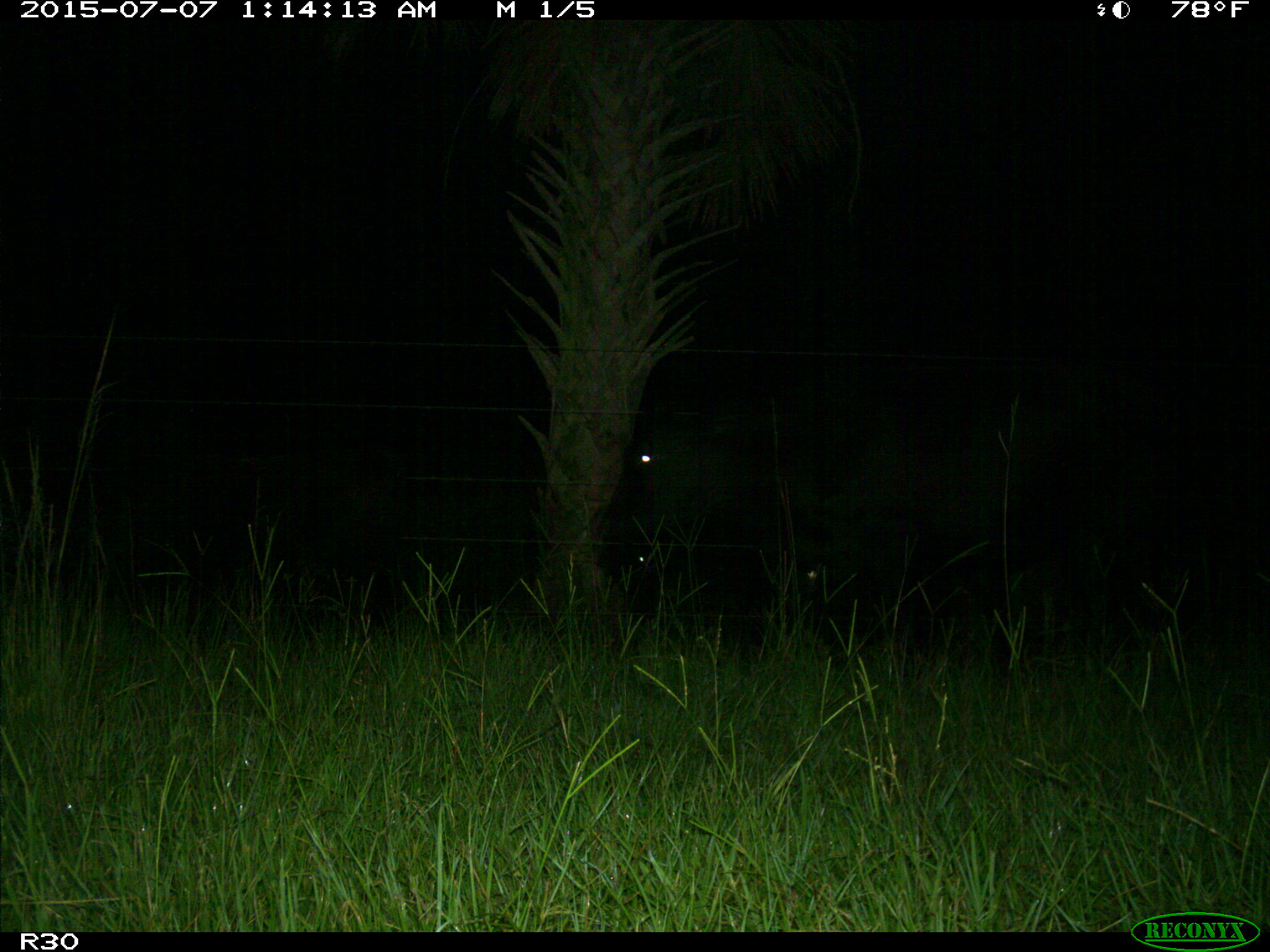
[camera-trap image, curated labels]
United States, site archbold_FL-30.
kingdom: Animalia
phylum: Chordata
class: Mammalia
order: Artiodactyla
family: Bovidae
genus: Bos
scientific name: Bos taurus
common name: domestic cow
Bos taurus (domestic cow).